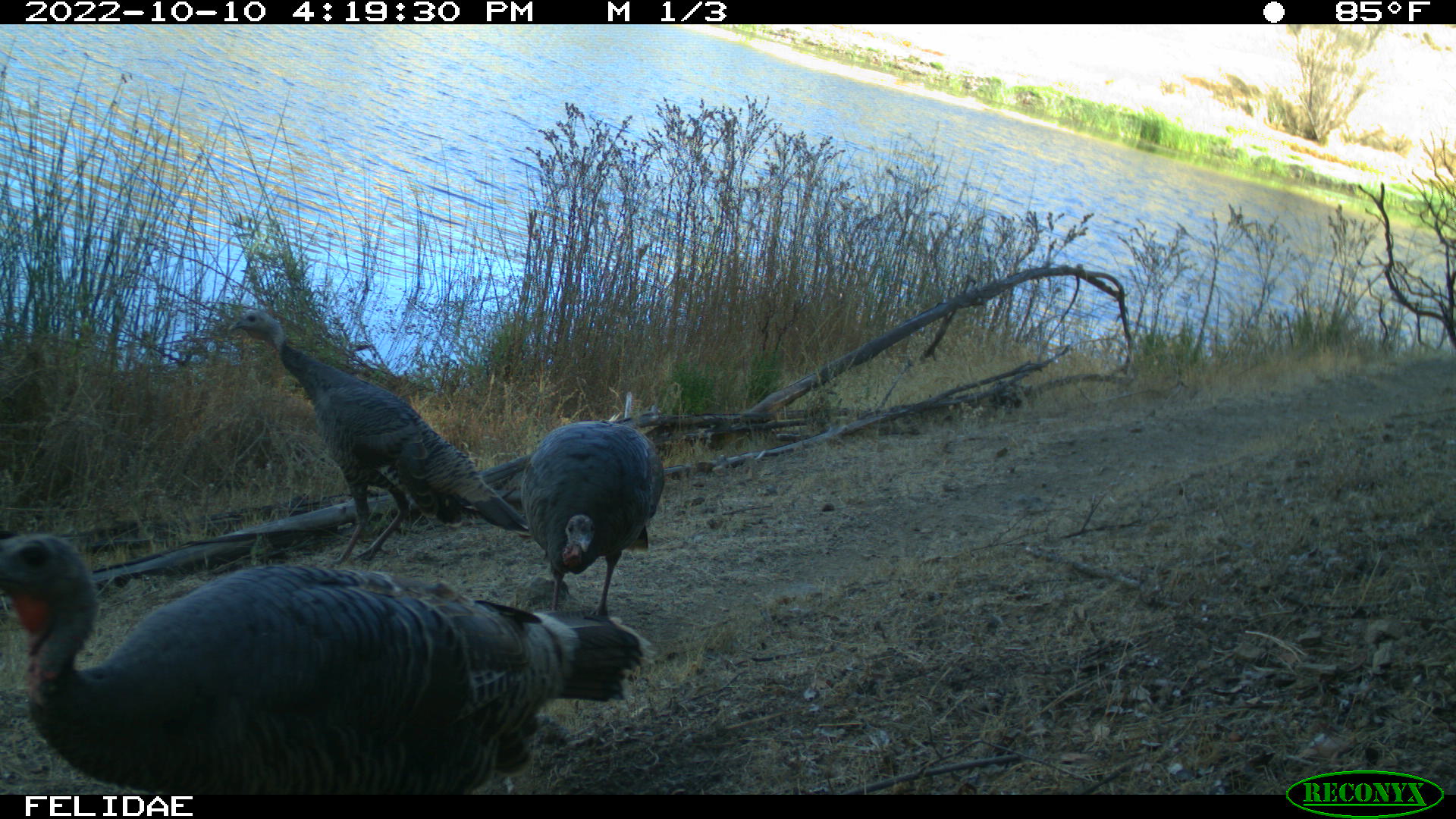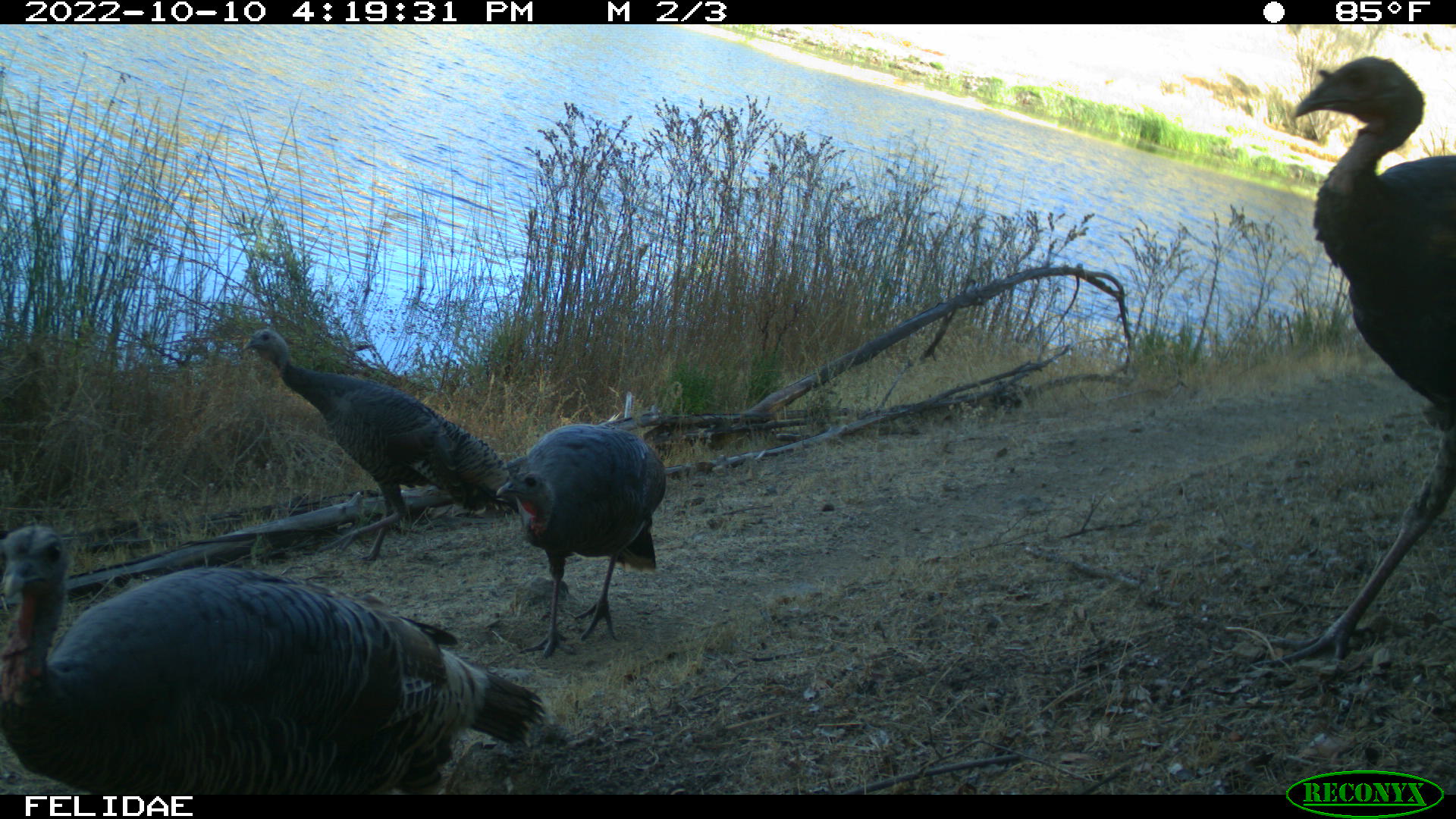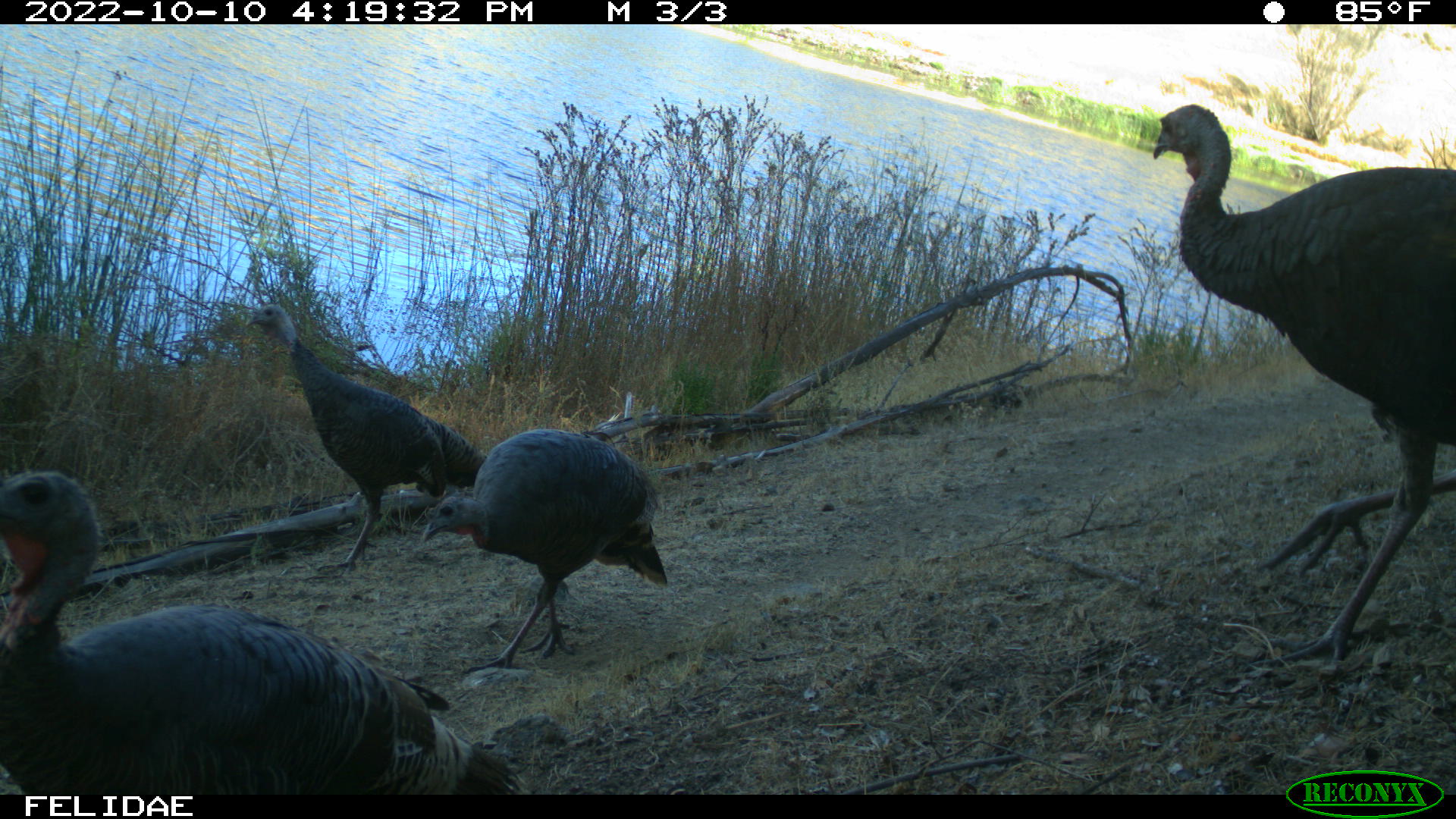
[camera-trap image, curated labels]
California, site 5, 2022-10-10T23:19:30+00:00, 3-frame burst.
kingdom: Animalia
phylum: Chordata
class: Aves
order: Galliformes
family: Phasianidae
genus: Meleagris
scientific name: Meleagris gallopavo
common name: turkey